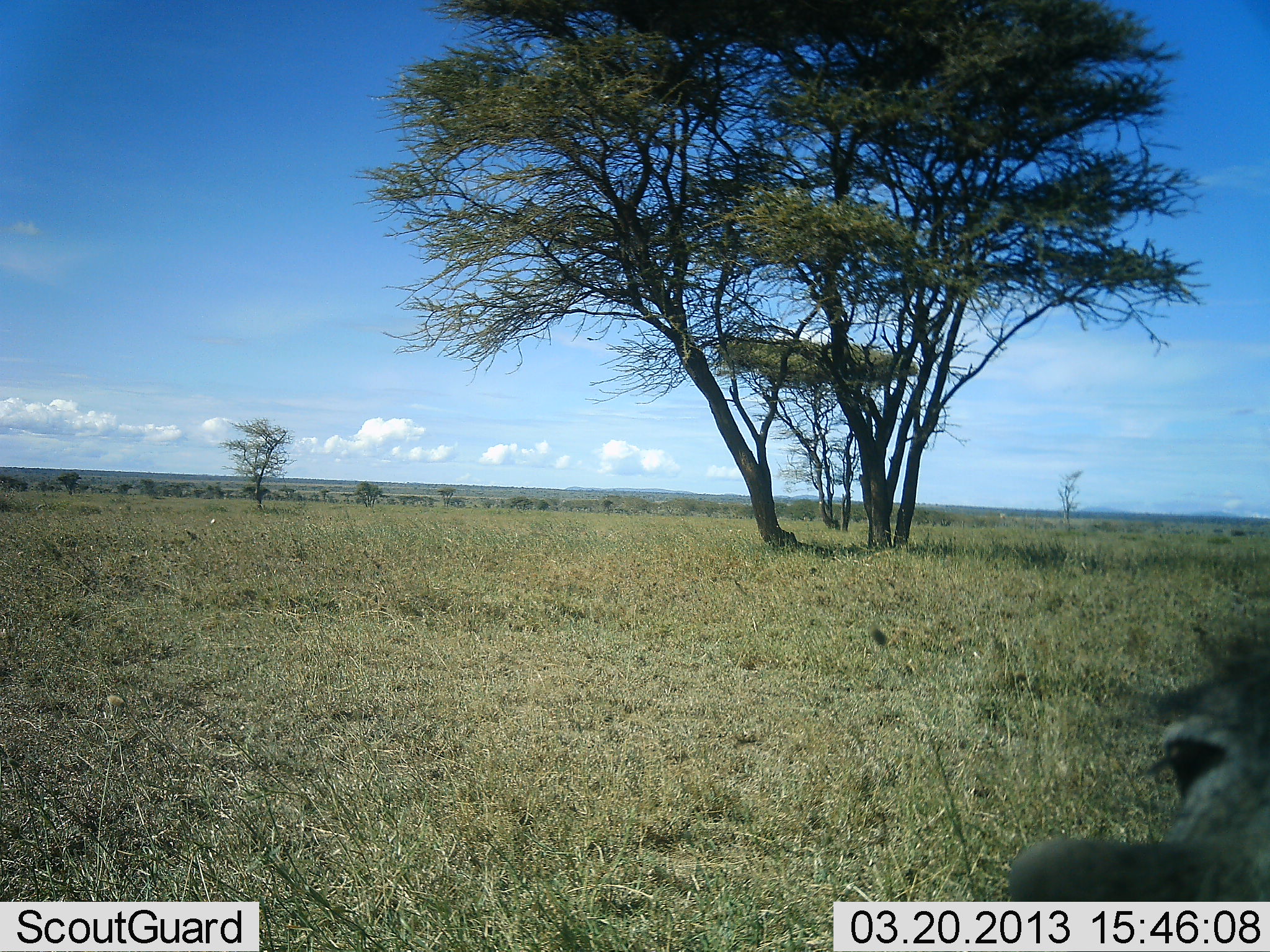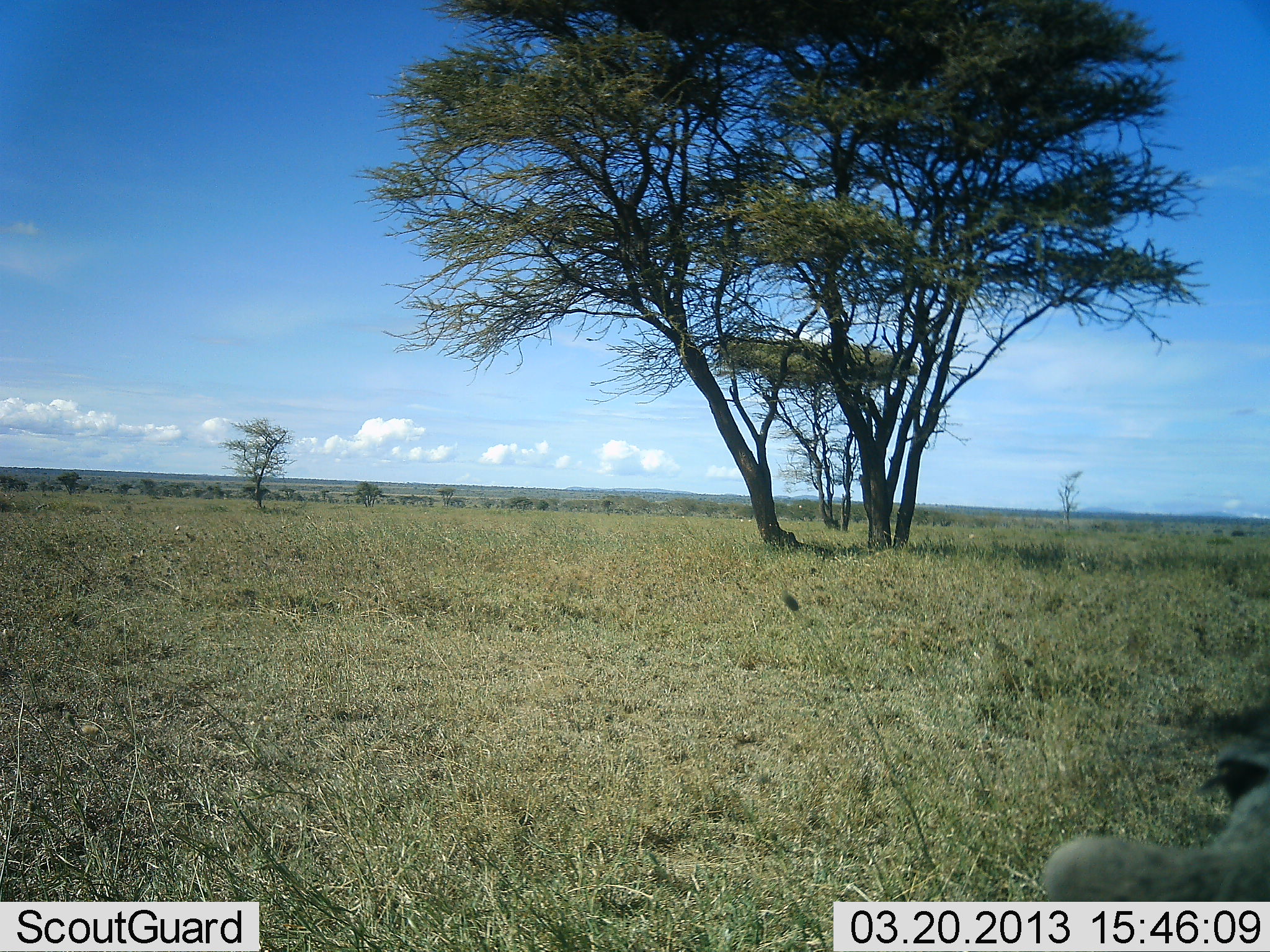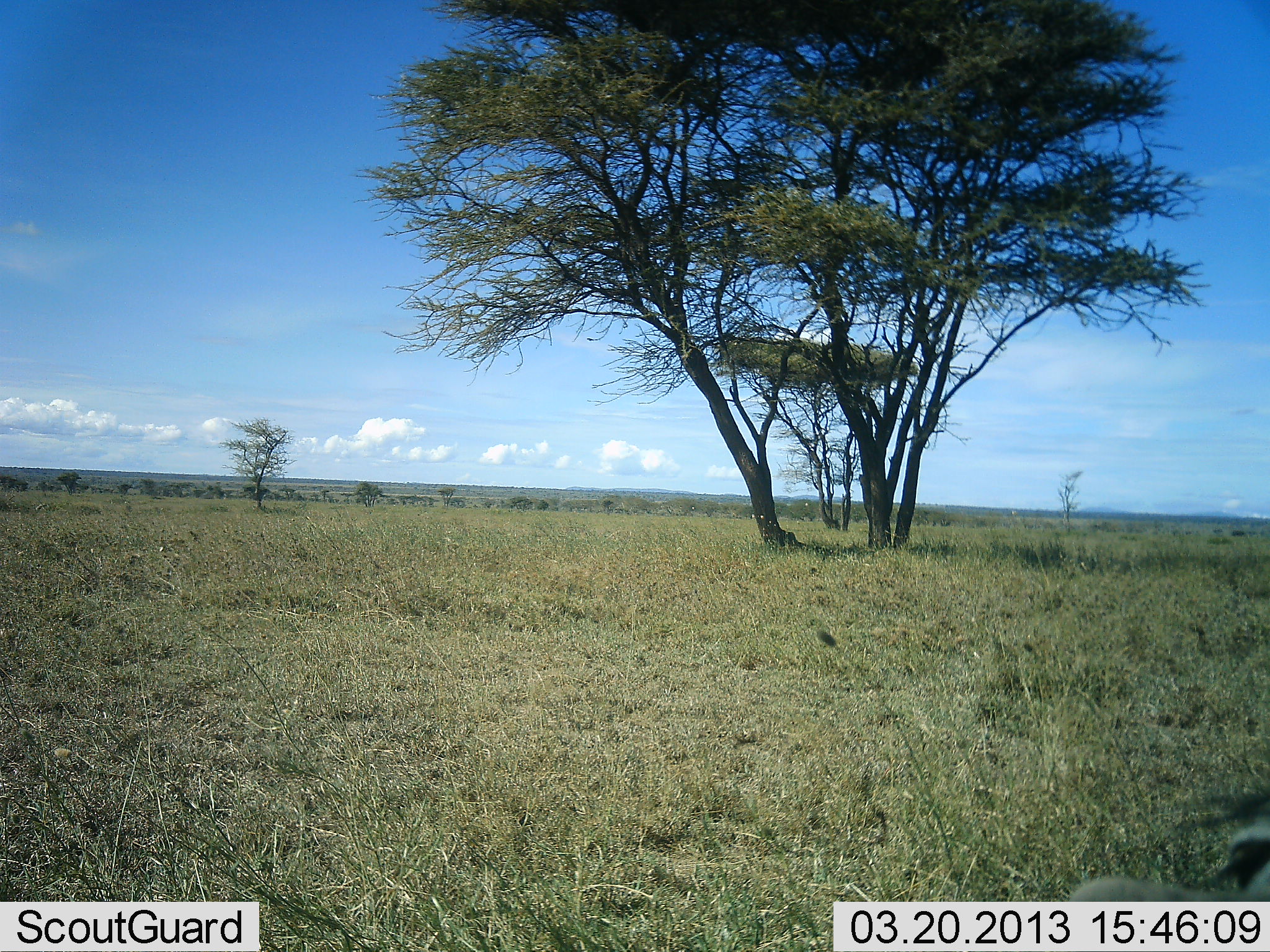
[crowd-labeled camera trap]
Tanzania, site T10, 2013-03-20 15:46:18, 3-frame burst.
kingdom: Animalia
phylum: Chordata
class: Mammalia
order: Artiodactyla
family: Suidae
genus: Phacochoerus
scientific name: Phacochoerus africanus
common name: warthog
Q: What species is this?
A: Warthog (Phacochoerus africanus).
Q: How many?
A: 1.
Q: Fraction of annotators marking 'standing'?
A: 47%.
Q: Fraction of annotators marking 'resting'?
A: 7%.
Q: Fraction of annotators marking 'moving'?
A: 33%.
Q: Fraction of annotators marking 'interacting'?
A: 13%.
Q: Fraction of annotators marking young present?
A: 0%.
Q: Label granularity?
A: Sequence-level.